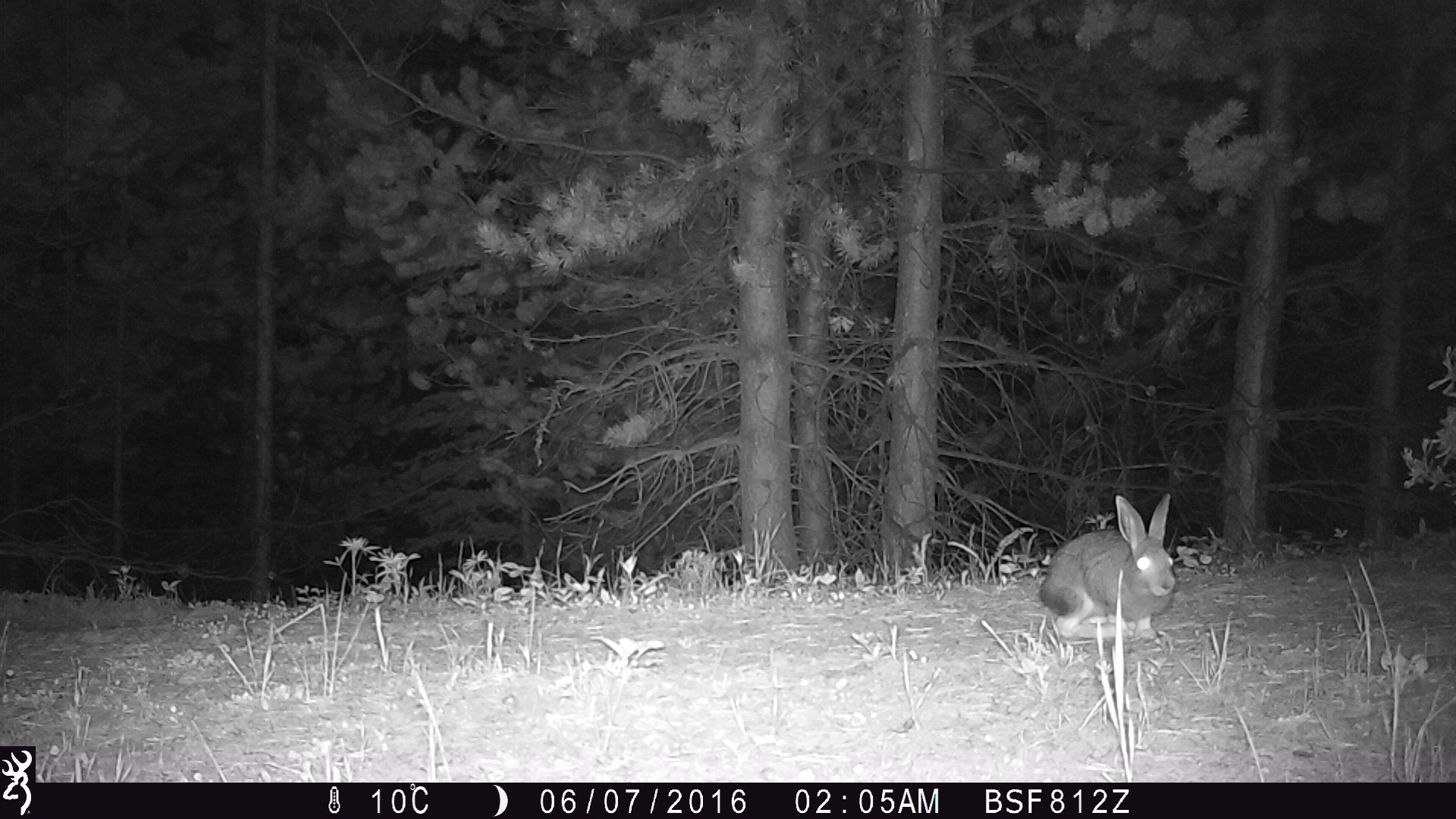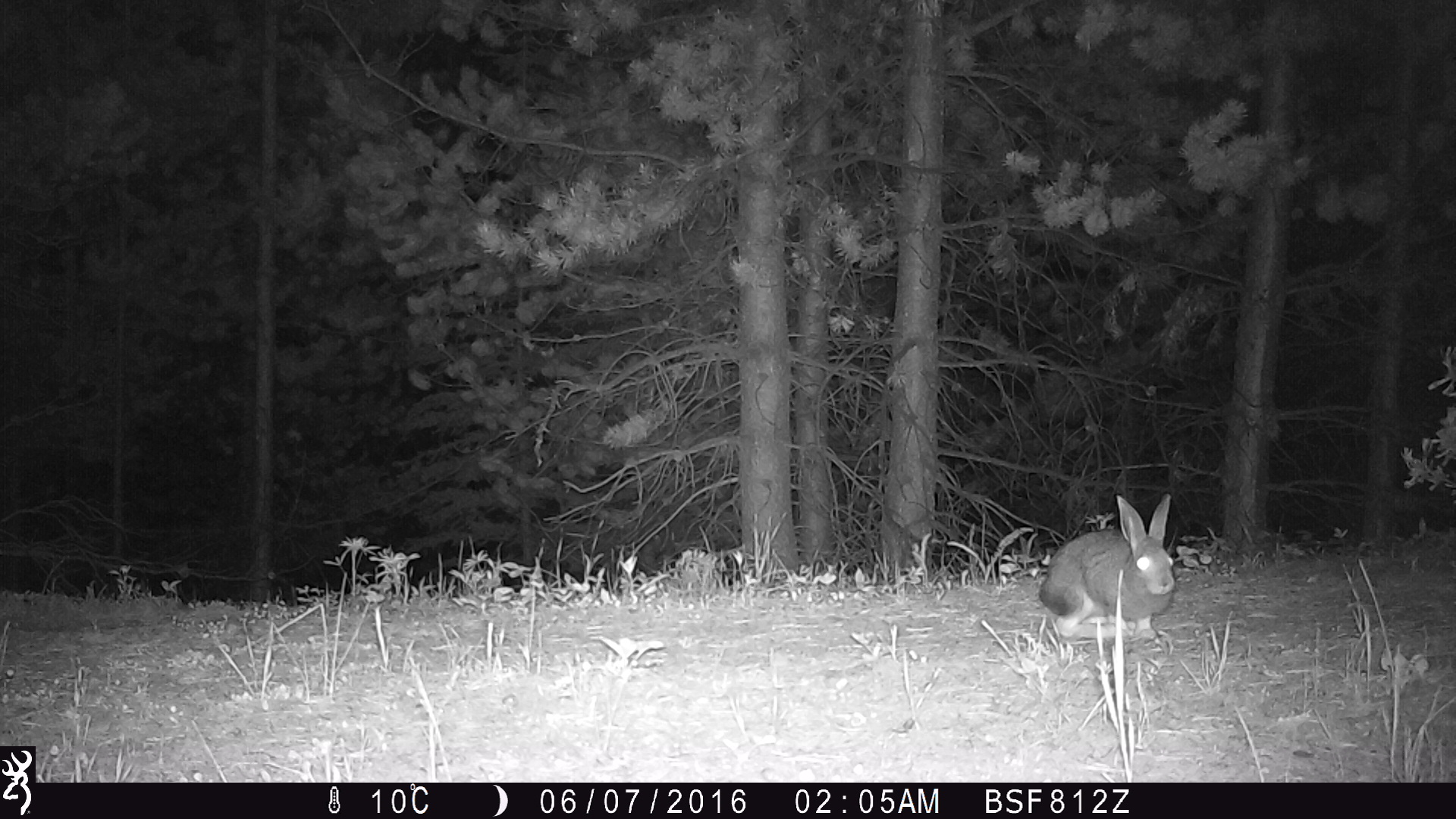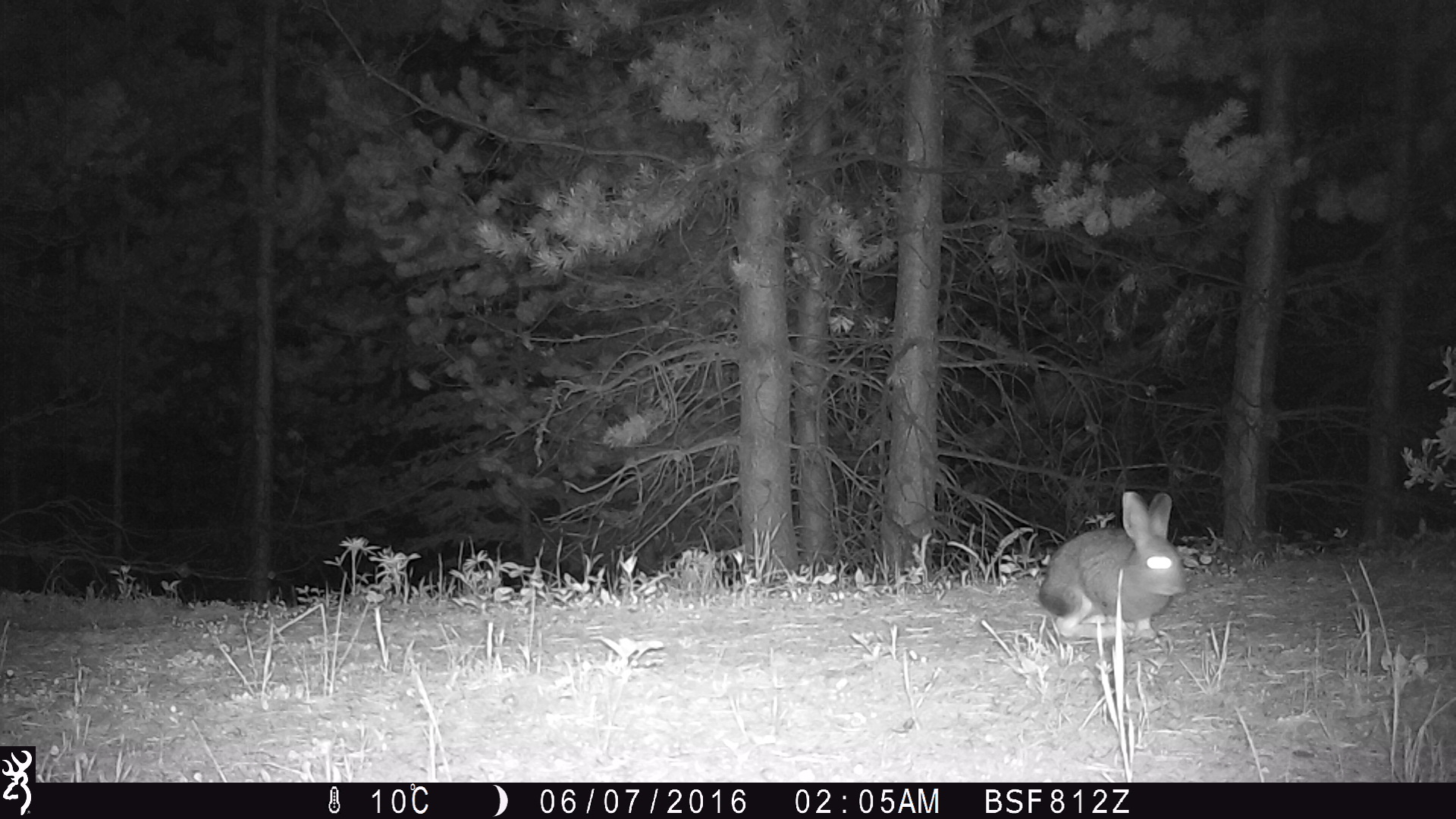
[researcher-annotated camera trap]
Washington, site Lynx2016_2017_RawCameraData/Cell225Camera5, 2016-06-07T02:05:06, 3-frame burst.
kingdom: Animalia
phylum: Chordata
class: Mammalia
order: Lagomorpha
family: Leporidae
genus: Lepus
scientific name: Lepus americanus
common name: snowshoe hare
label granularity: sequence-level